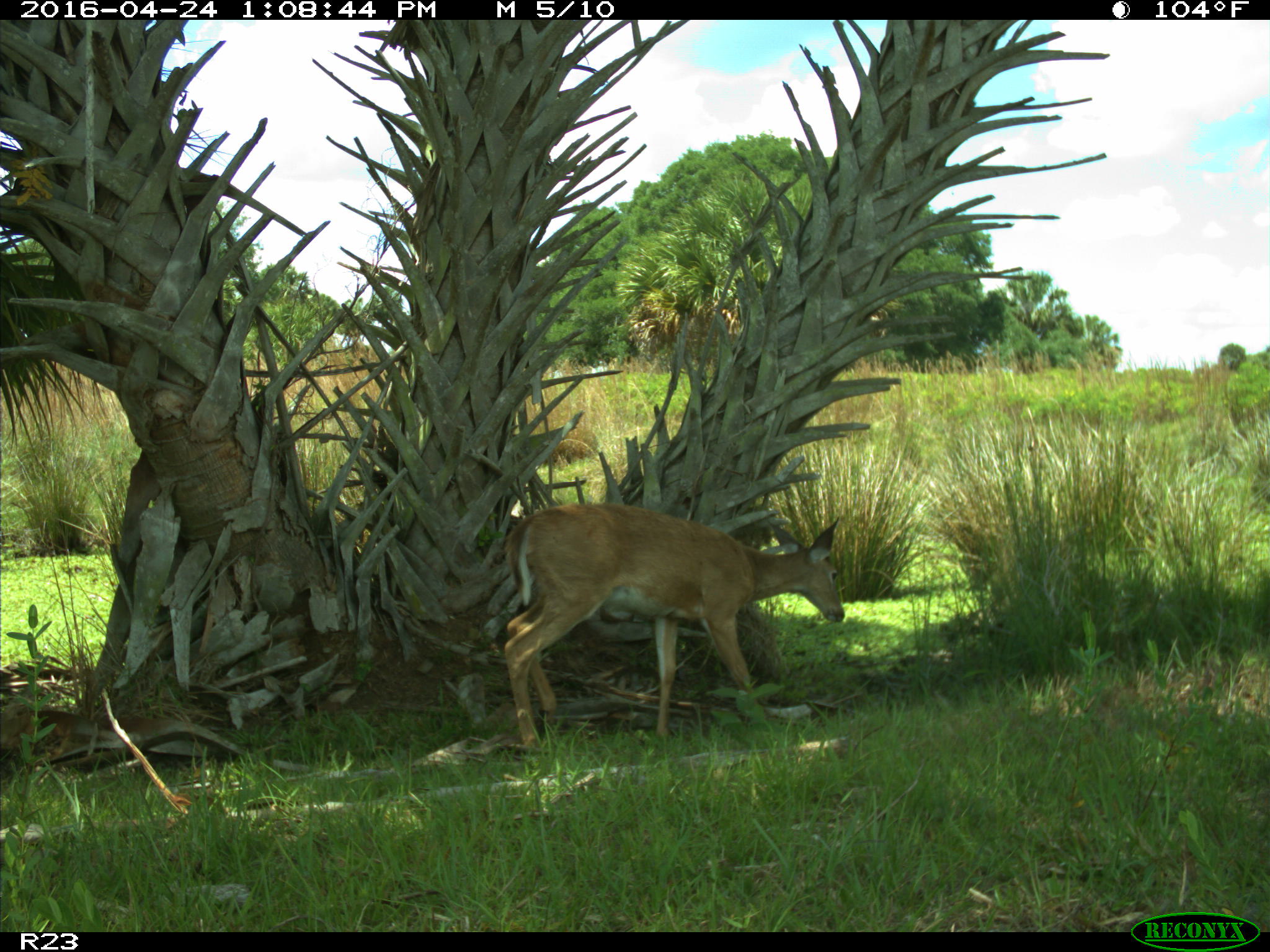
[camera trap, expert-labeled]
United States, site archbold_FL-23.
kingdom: Animalia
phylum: Chordata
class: Mammalia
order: Artiodactyla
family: Cervidae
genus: Odocoileus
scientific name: Odocoileus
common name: deer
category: unidentified deer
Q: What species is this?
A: Unidentified deer (deer) (Odocoileus).